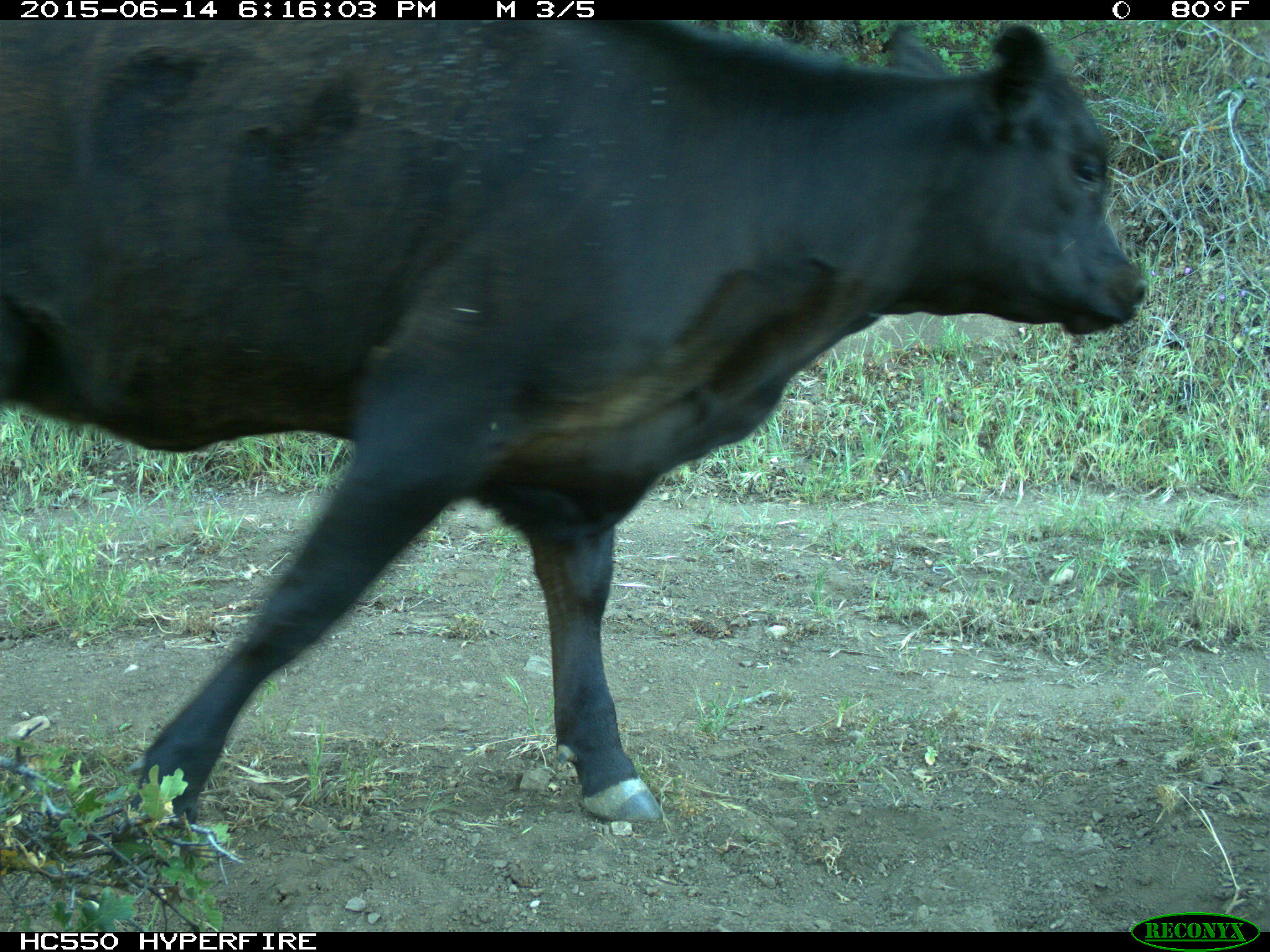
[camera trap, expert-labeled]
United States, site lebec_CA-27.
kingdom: Animalia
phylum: Chordata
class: Mammalia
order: Artiodactyla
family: Bovidae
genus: Bos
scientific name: Bos taurus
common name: domestic cow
Bos taurus (domestic cow).